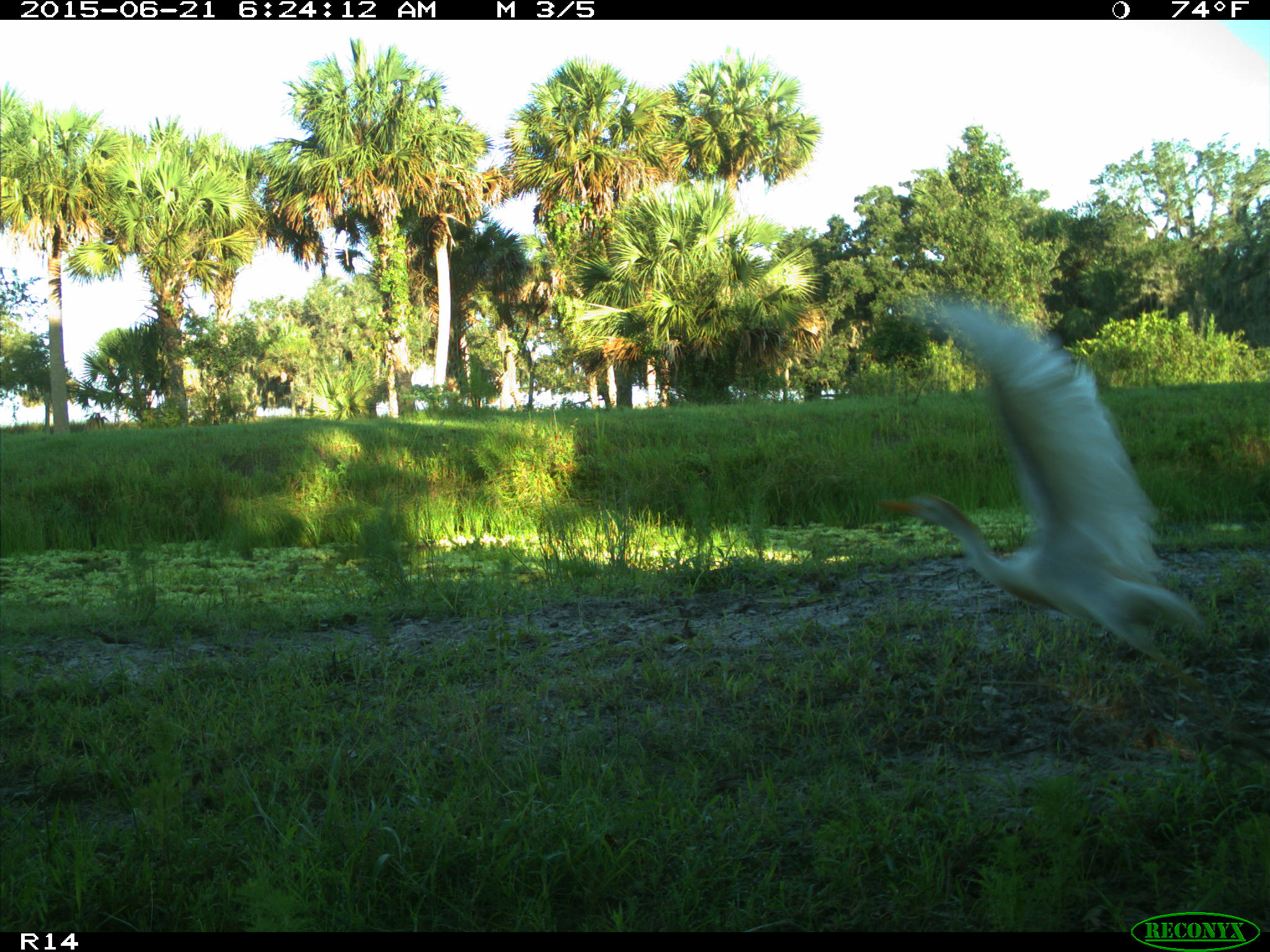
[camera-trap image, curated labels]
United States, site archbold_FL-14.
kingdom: Animalia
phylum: Chordata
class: Mammalia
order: Artiodactyla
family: Bovidae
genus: Bos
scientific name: Bos taurus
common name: domestic cow